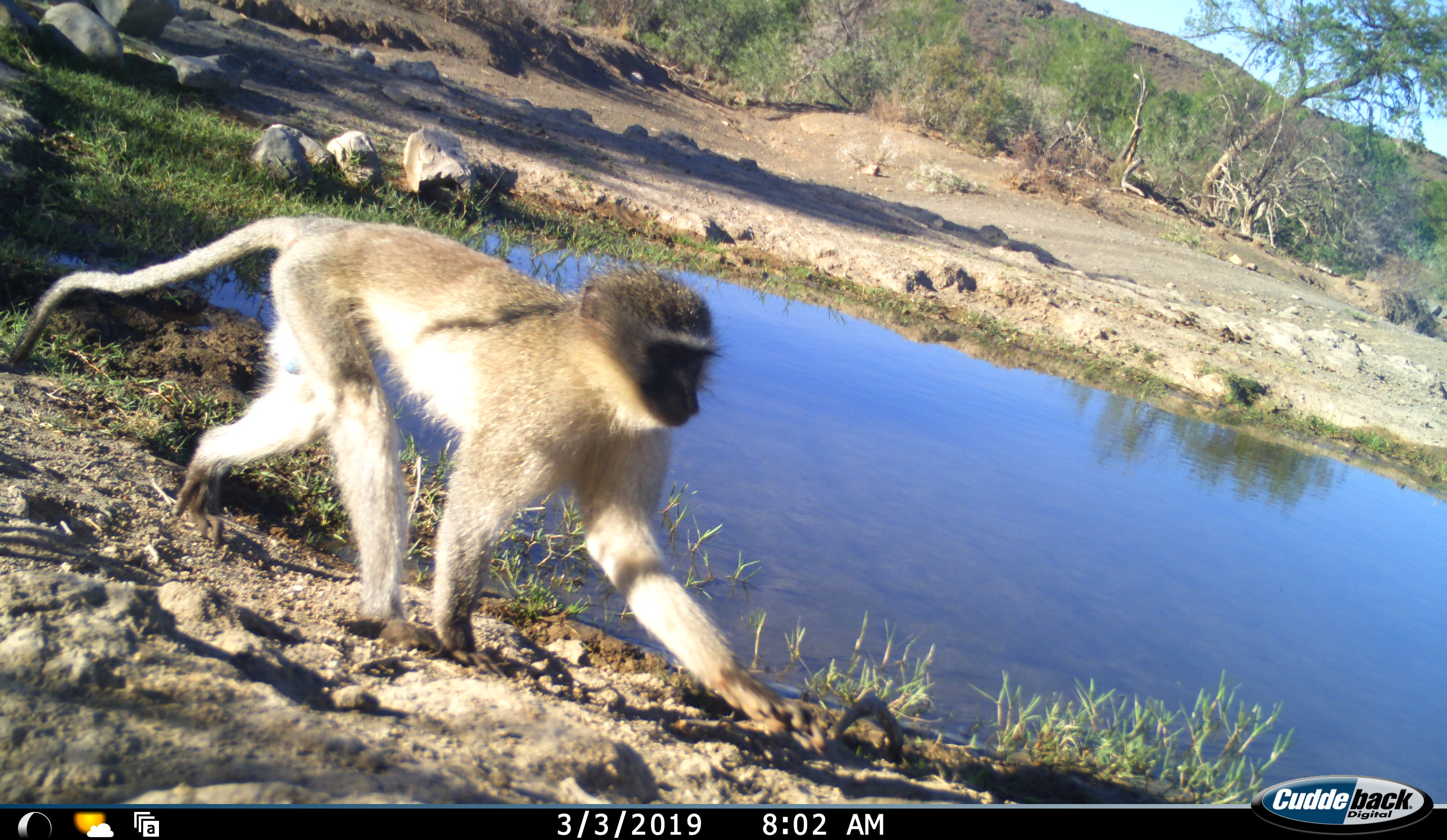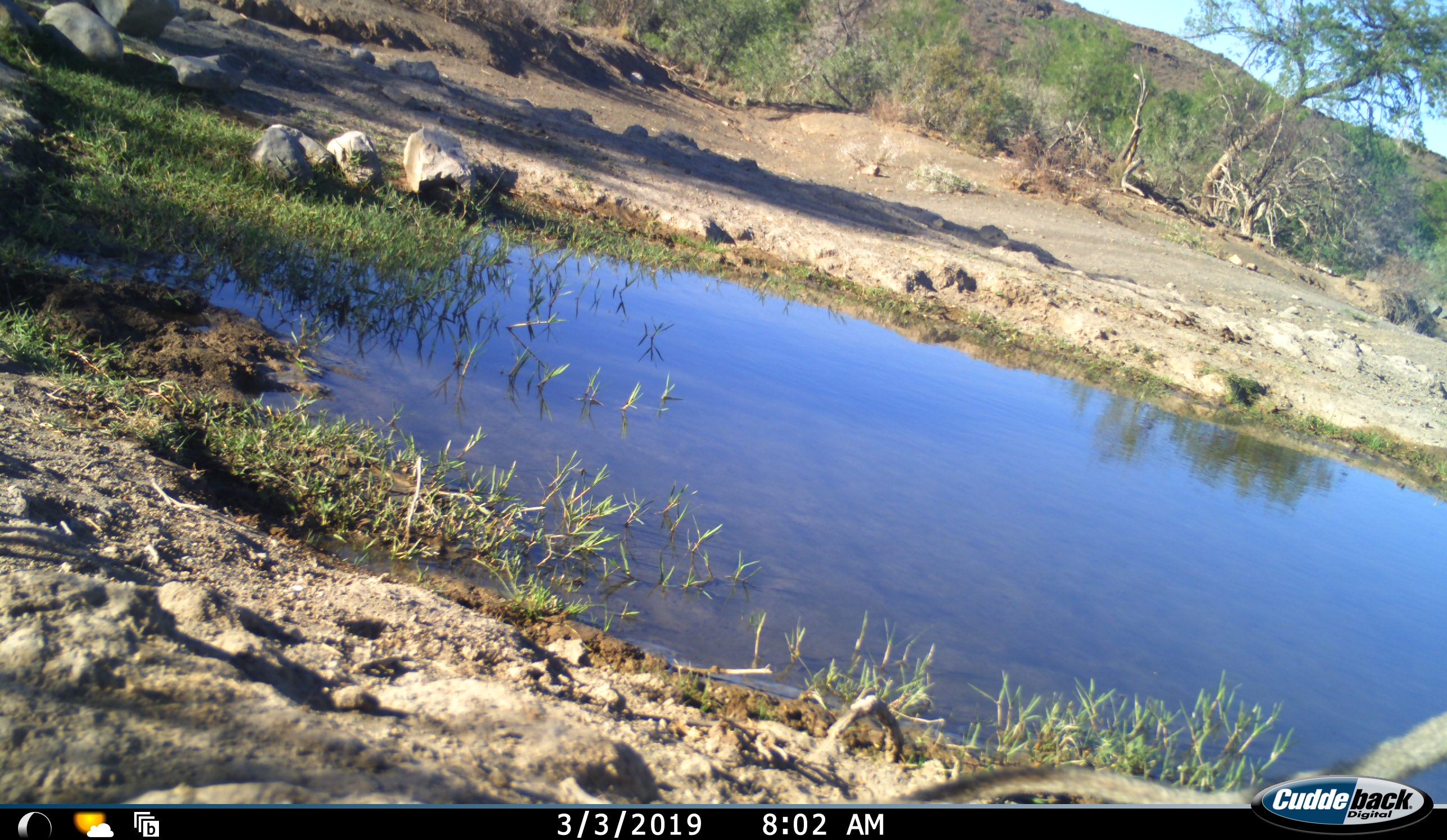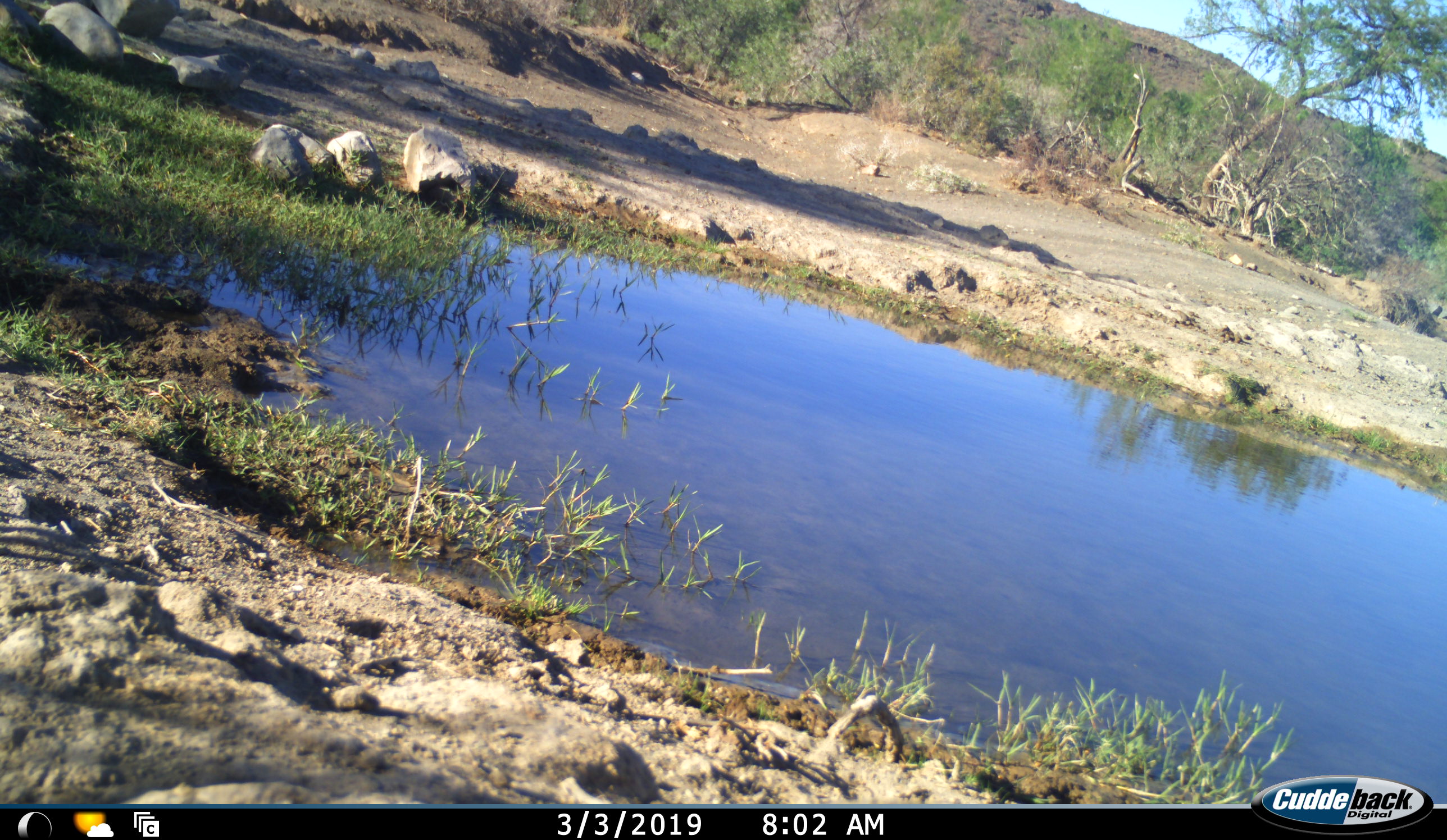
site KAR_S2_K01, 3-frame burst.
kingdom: Animalia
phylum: Chordata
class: Mammalia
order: Primates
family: Cercopithecidae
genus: Chlorocebus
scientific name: Chlorocebus pygerythrus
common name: vervet monkey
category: monkeyvervet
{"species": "monkeyvervet (vervet monkey) (Chlorocebus pygerythrus)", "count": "1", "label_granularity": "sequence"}